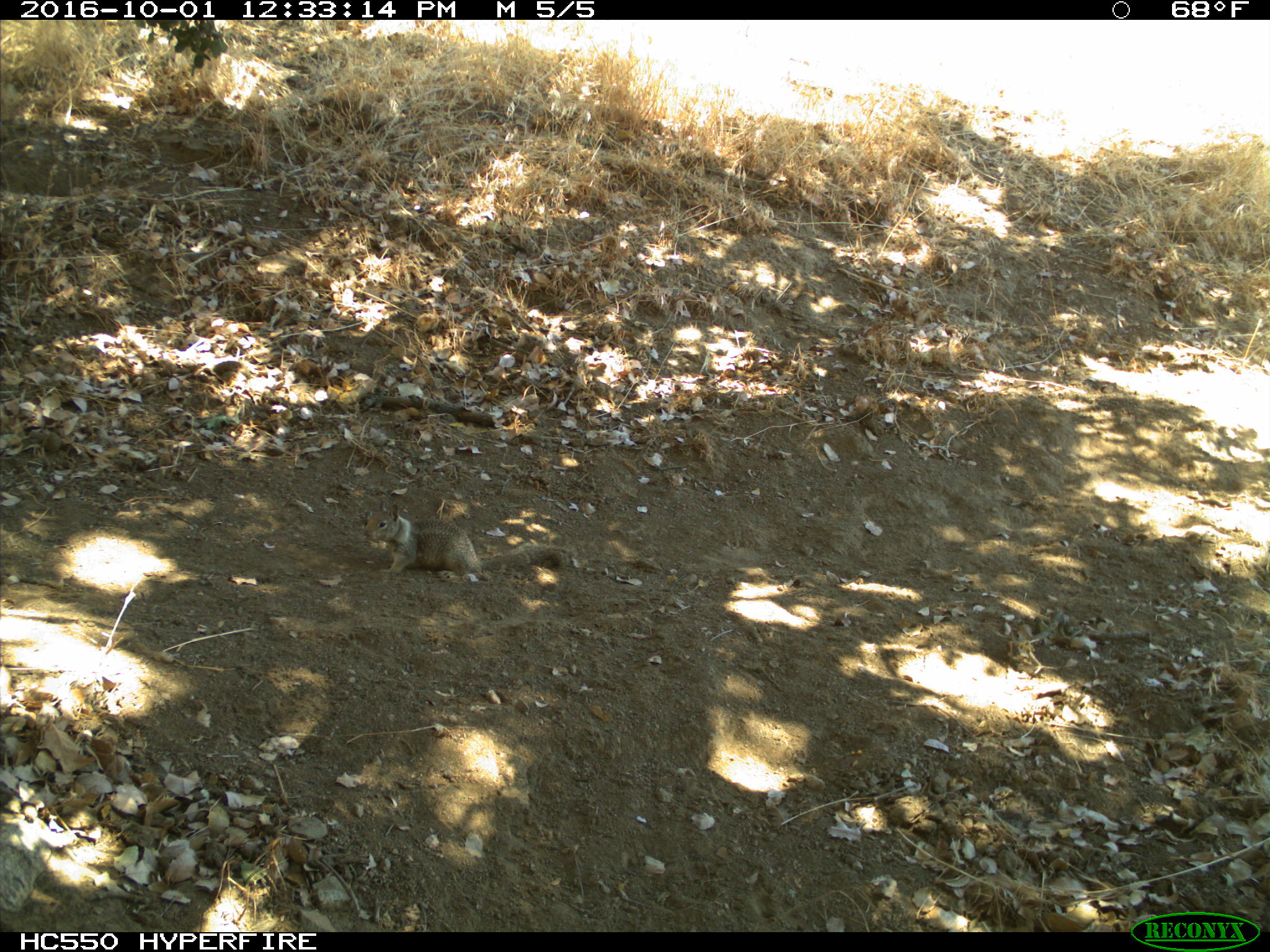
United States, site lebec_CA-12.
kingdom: Animalia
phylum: Chordata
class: Mammalia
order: Rodentia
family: Sciuridae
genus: Otospermophilus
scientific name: Otospermophilus beecheyi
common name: california ground squirrel